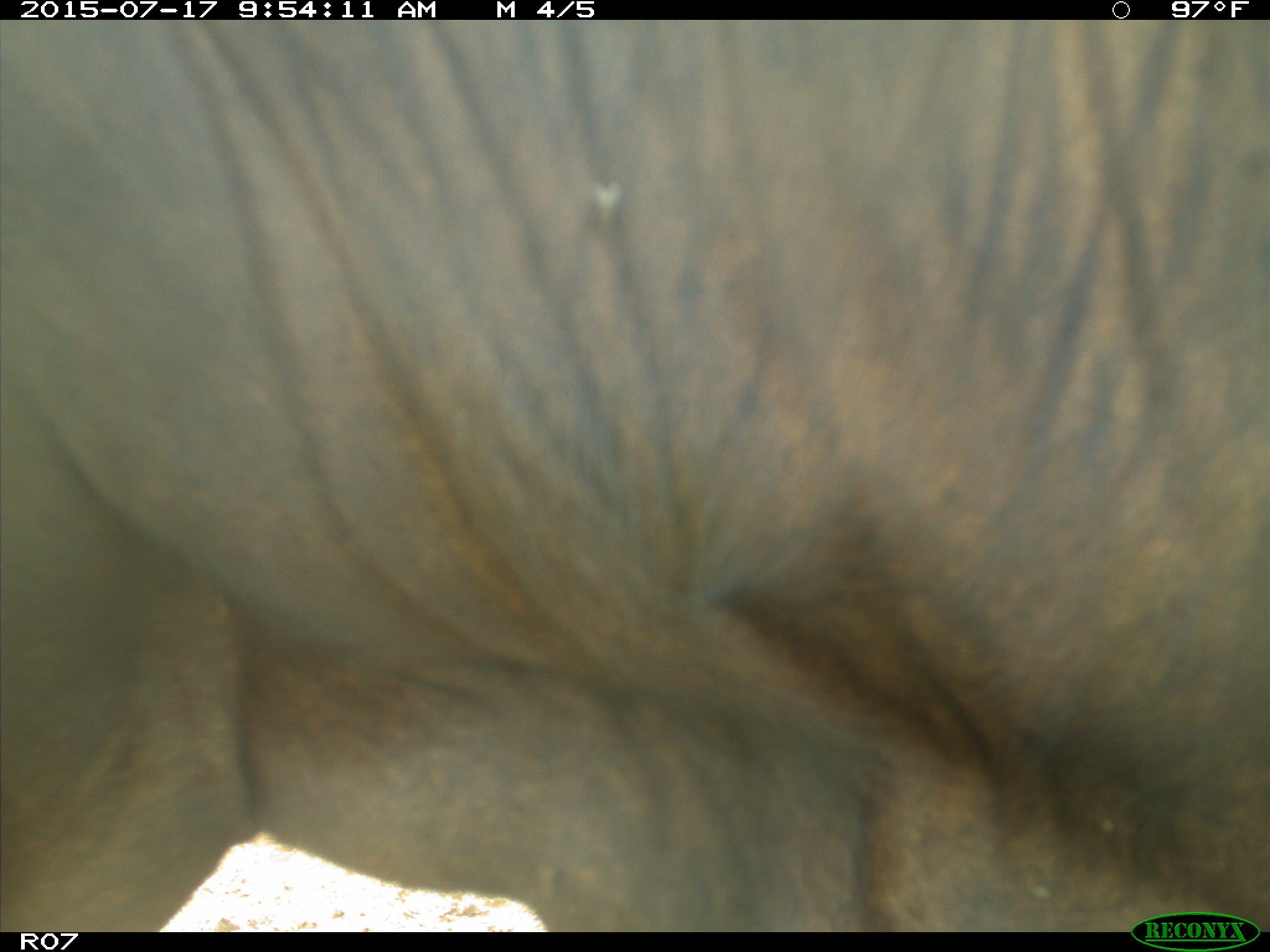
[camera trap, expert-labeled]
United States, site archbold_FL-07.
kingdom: Animalia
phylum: Chordata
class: Mammalia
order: Artiodactyla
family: Bovidae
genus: Bos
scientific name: Bos taurus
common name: domestic cow